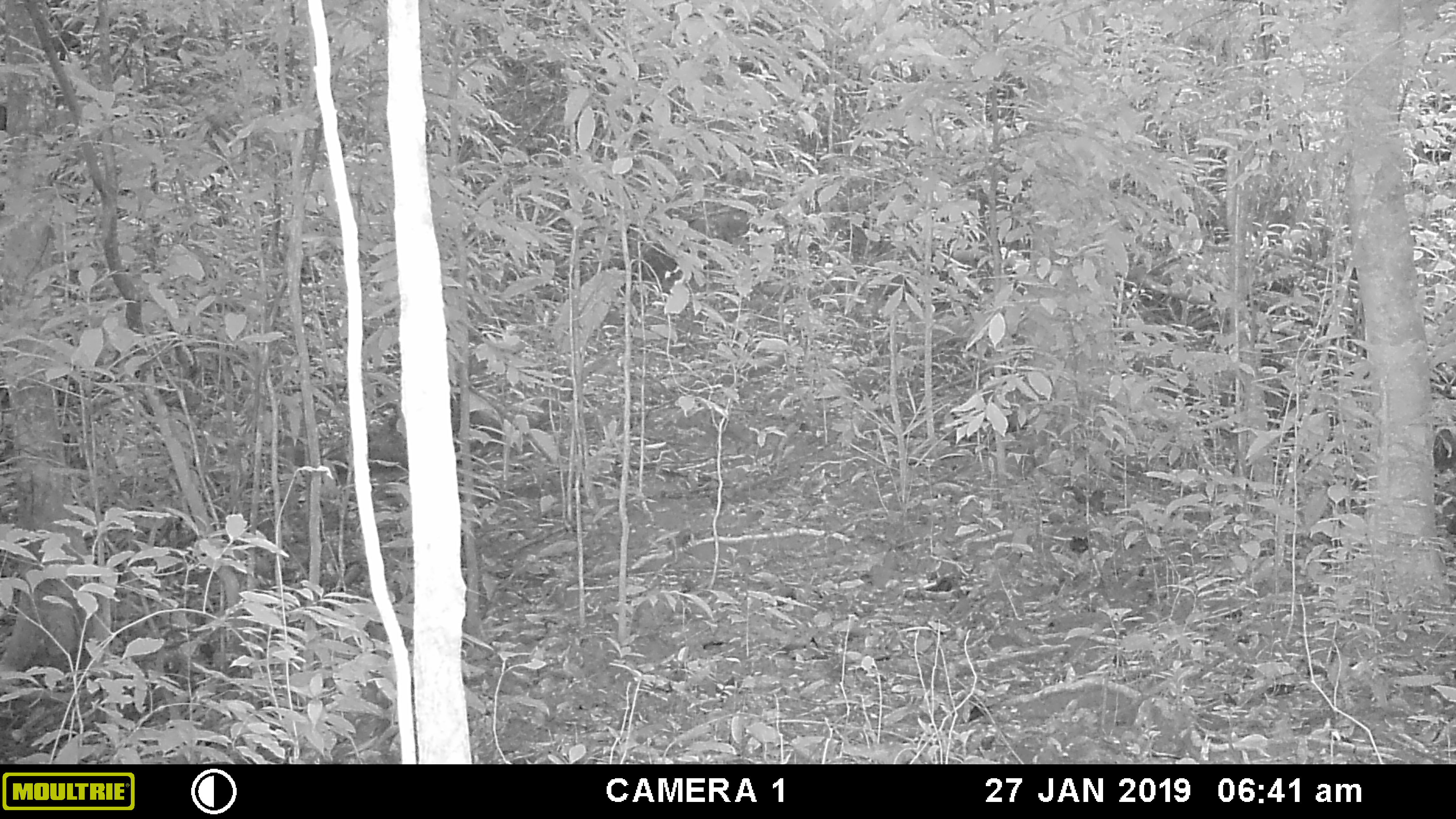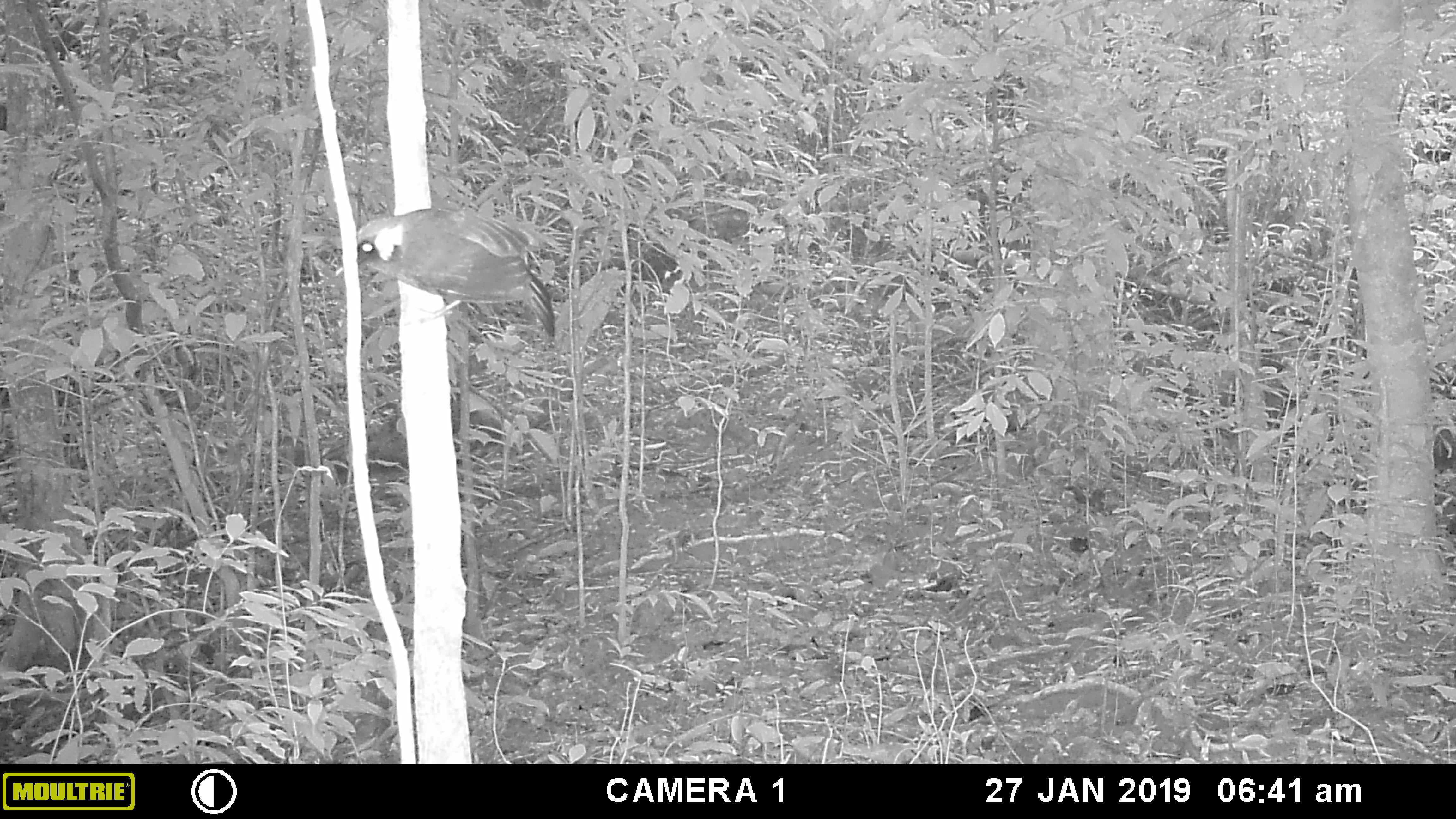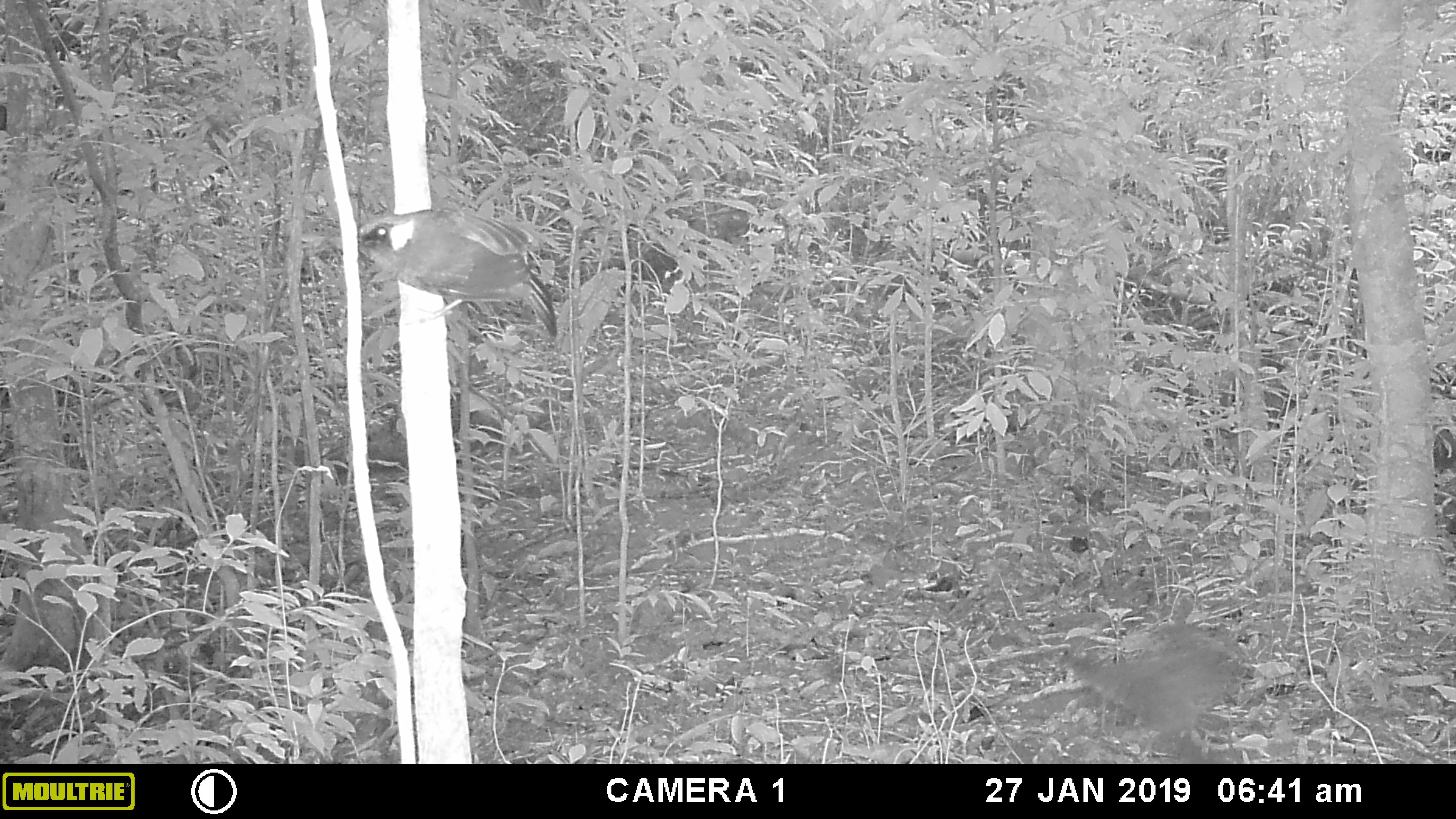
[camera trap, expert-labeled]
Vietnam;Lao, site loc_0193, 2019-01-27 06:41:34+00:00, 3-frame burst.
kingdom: Animalia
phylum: Chordata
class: Aves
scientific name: Aves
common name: bird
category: unidentified bird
Unidentified bird (bird) (Aves). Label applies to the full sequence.